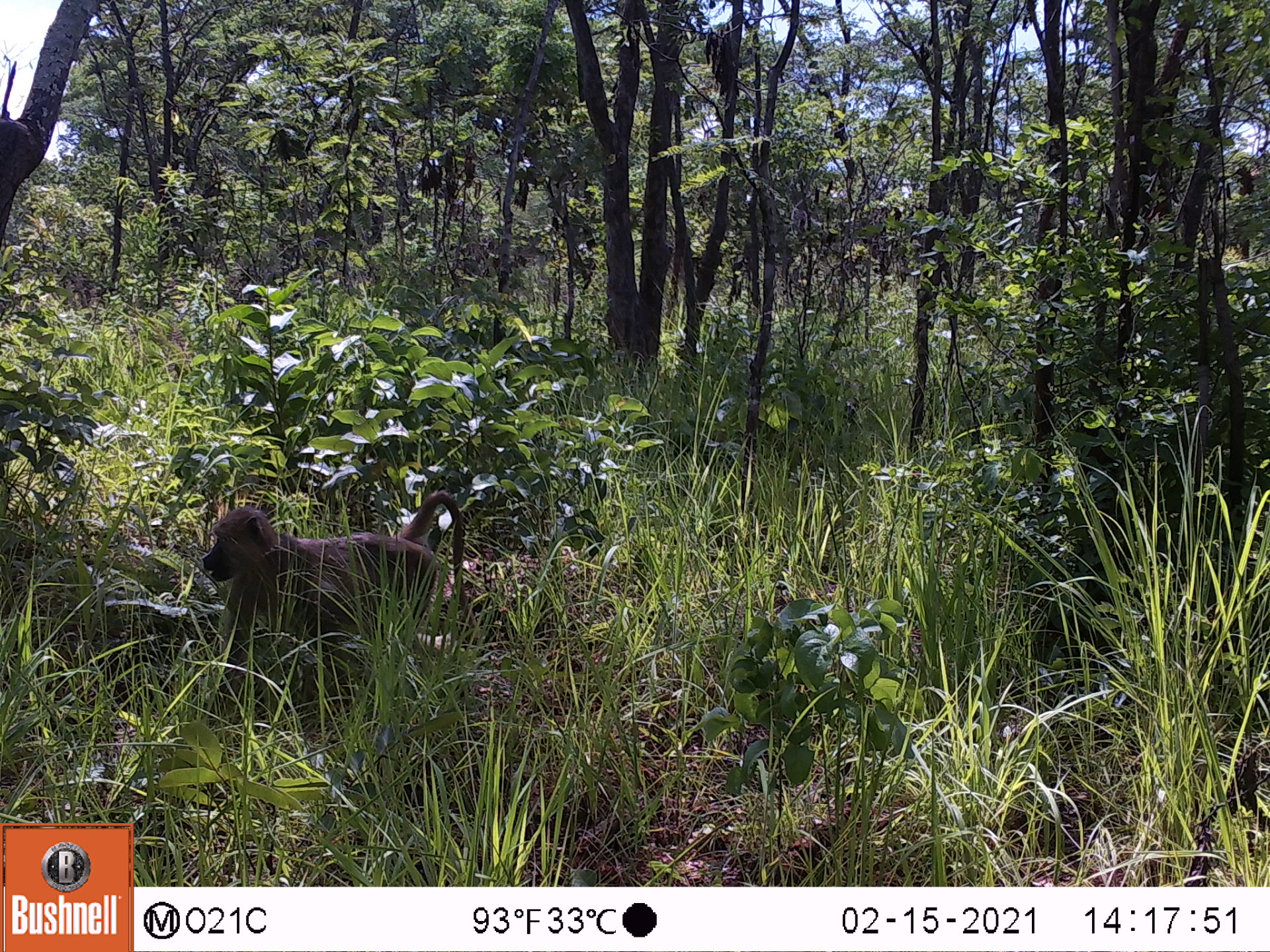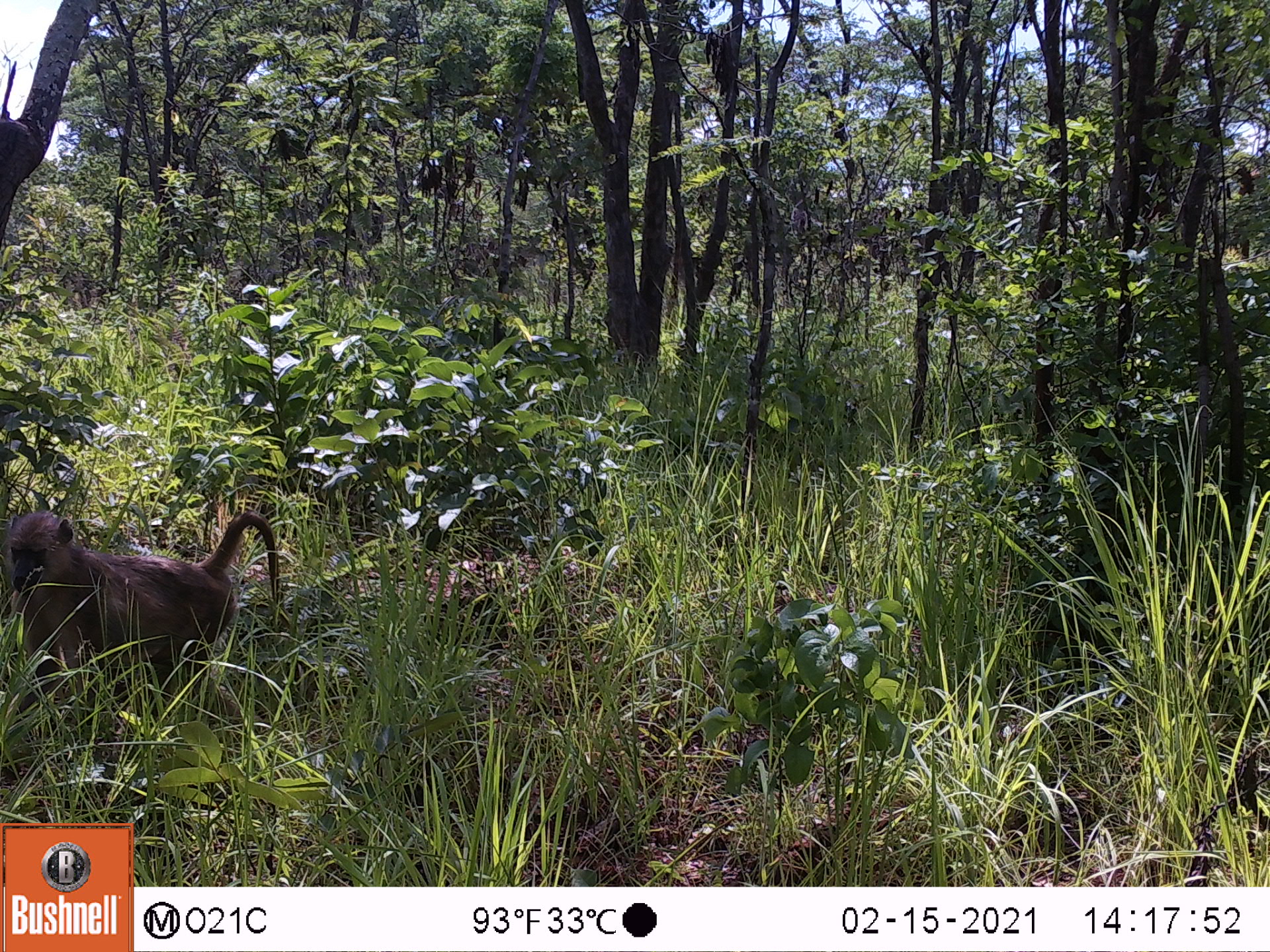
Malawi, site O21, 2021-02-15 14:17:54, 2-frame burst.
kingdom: Animalia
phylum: Chordata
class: Mammalia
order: Primates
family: Cercopithecidae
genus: Papio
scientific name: Papio cynocephalus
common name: yellow baboon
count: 1